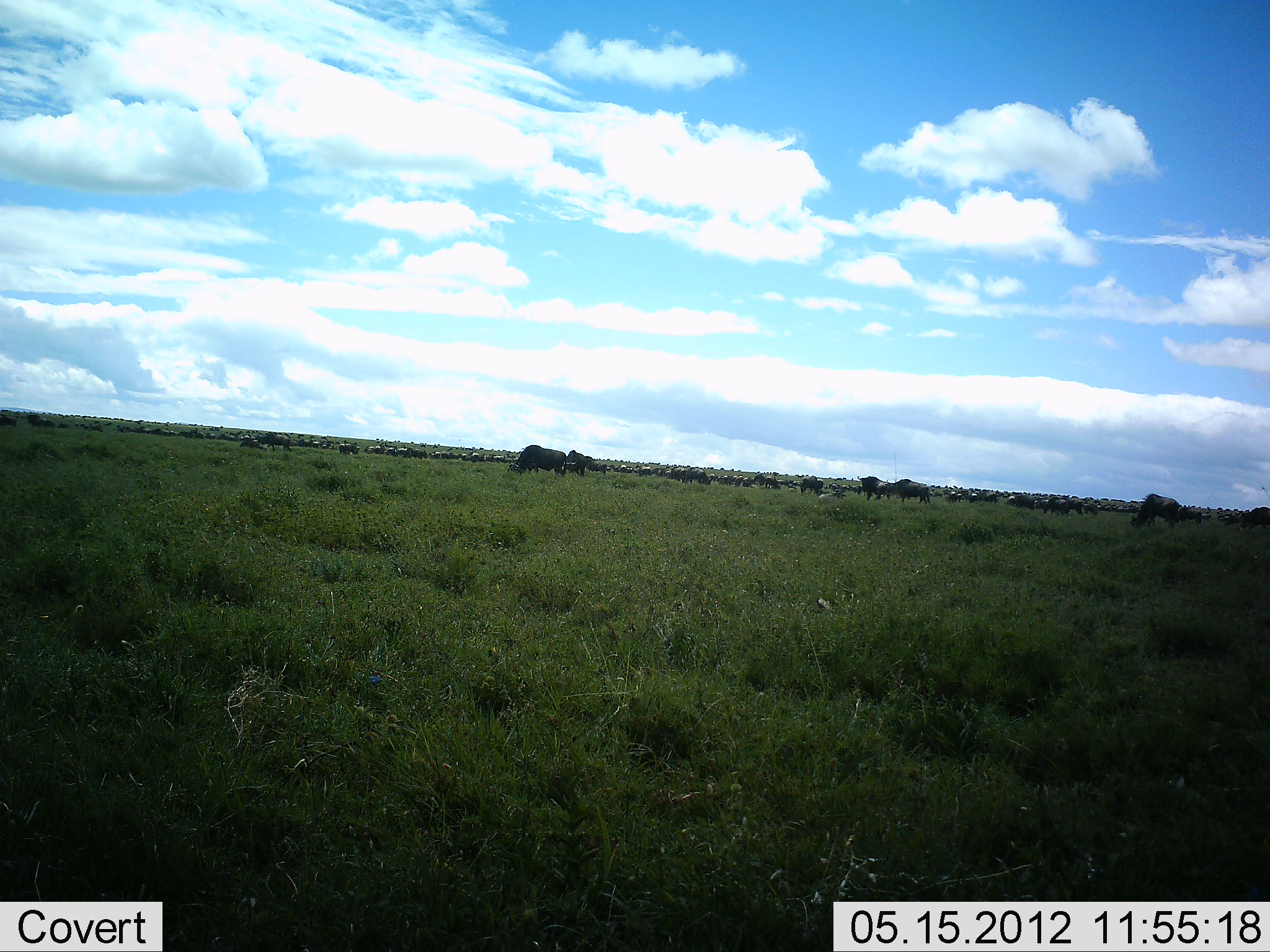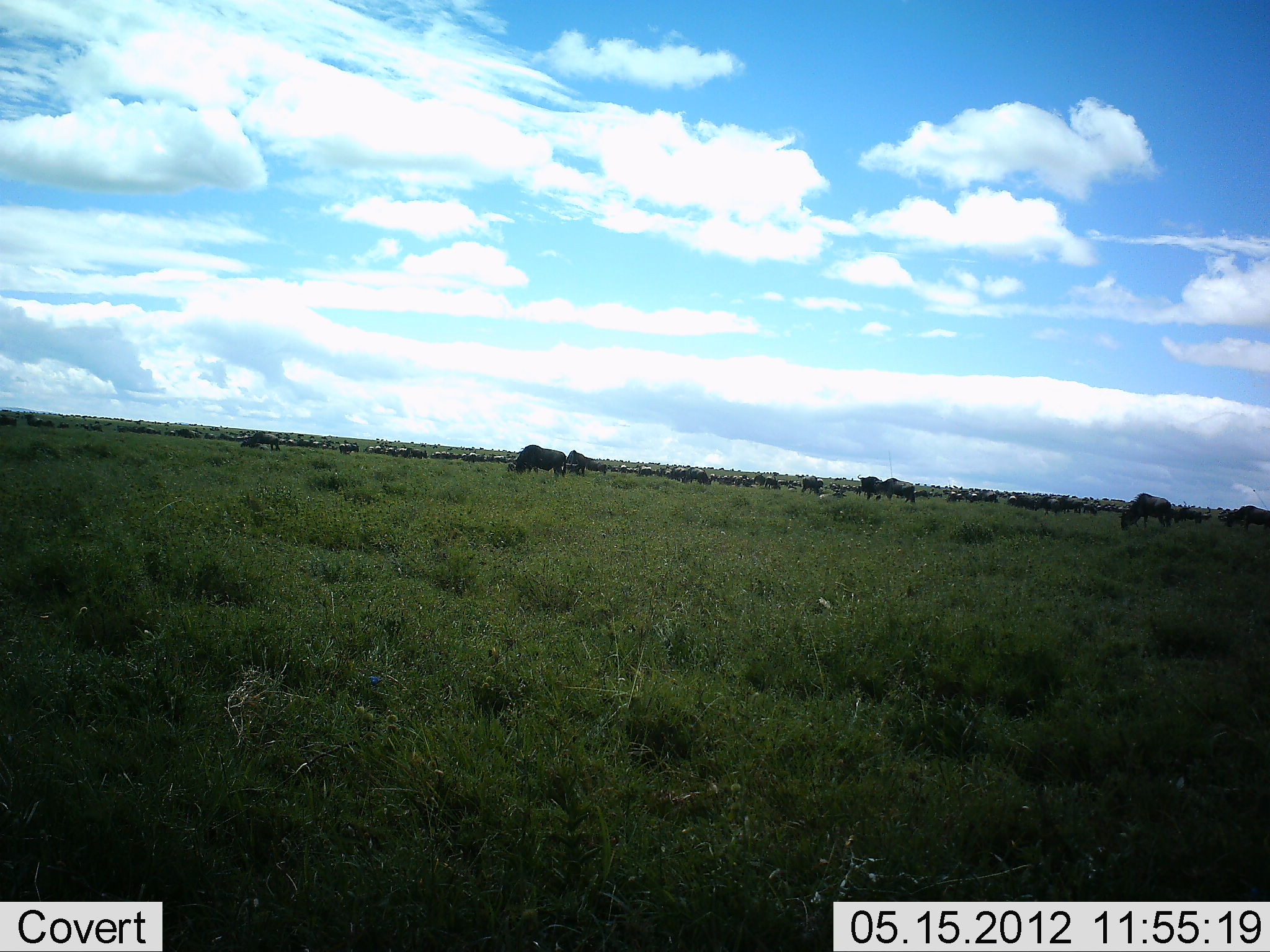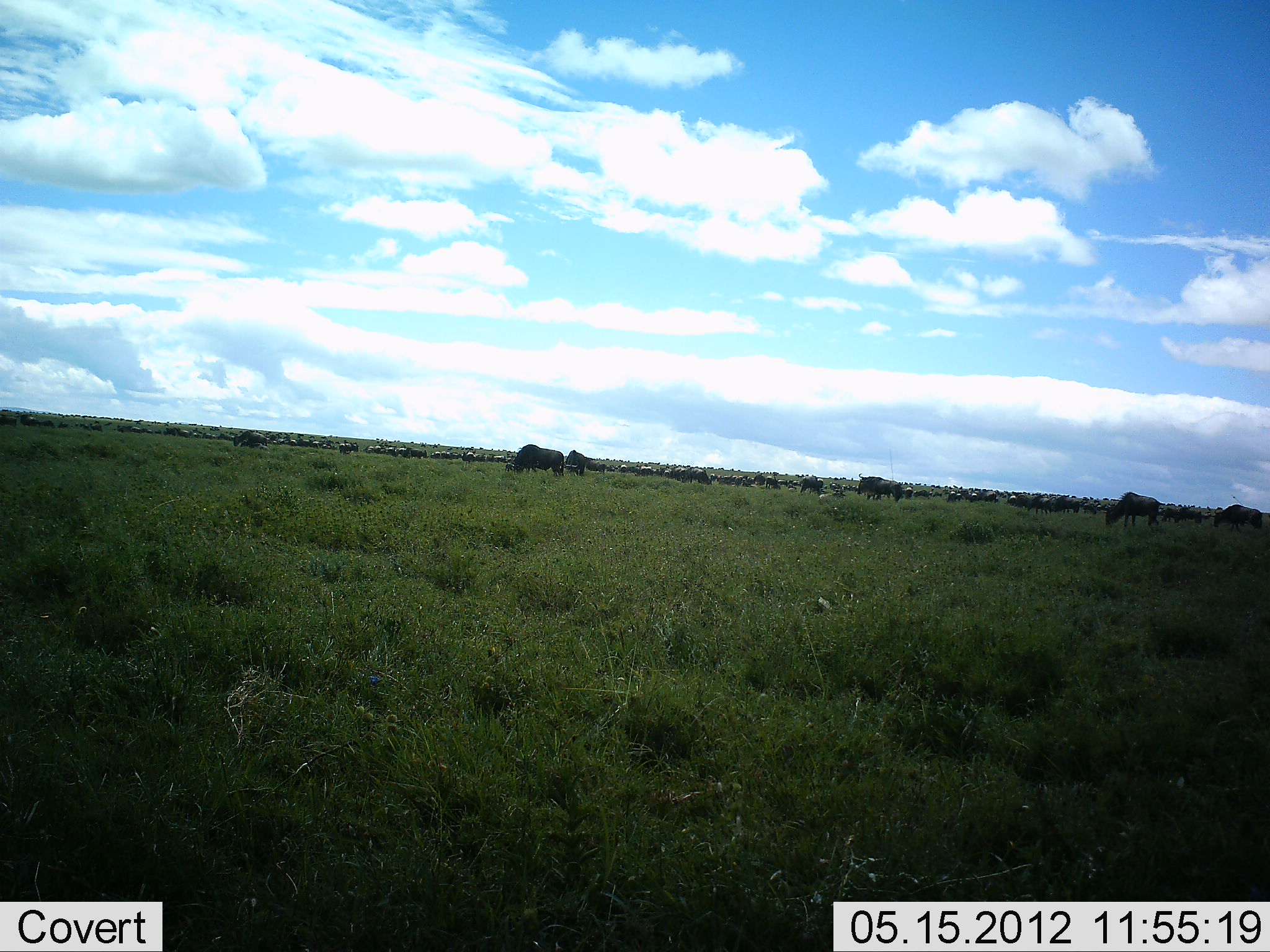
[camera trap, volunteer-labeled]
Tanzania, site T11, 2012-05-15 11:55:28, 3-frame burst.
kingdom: Animalia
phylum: Chordata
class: Mammalia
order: Artiodactyla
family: Bovidae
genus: Connochaetes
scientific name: Connochaetes taurinus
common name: blue wildebeest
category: wildebeest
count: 51+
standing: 50%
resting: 10%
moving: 50%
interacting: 20%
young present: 0%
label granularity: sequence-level